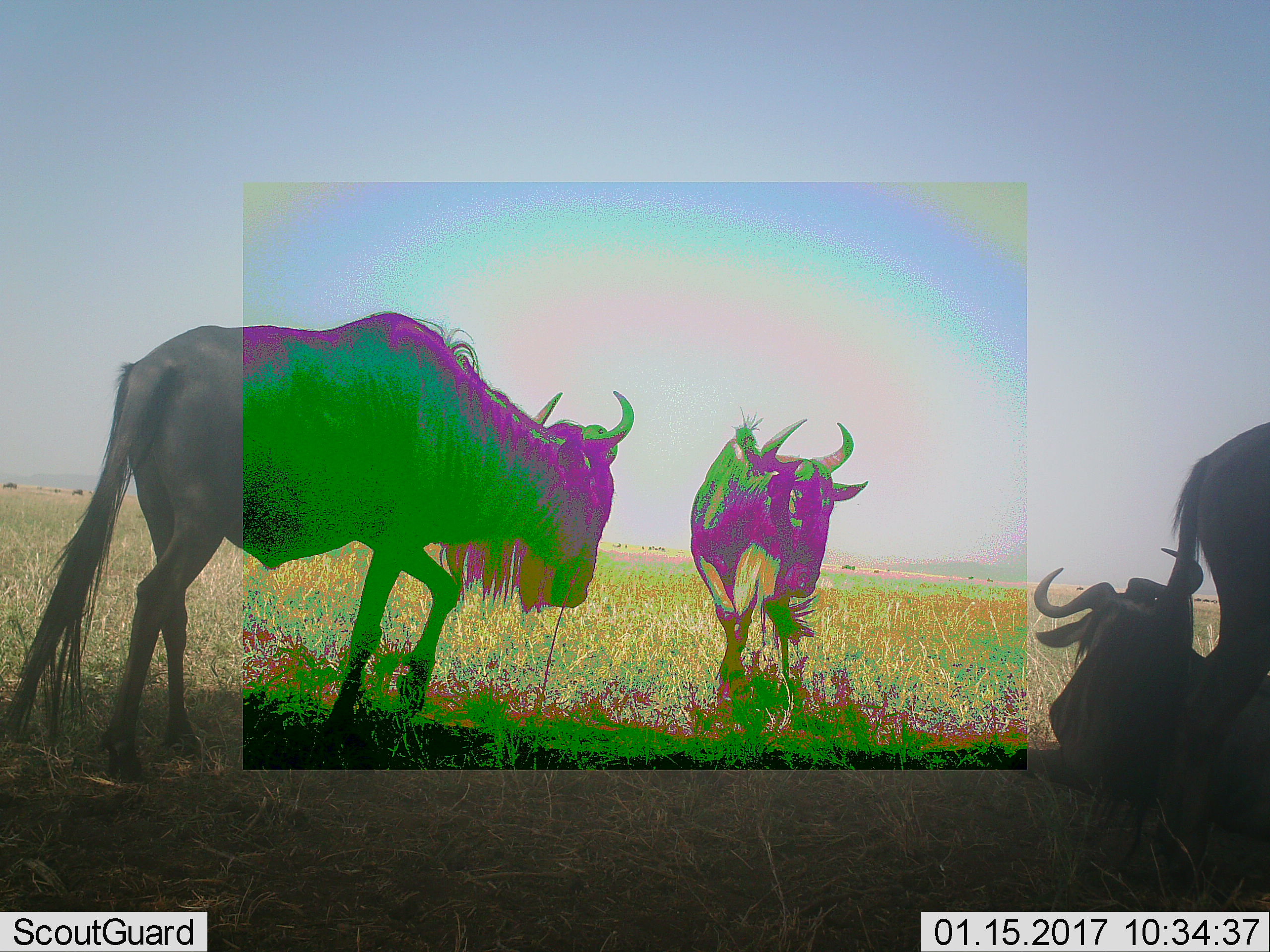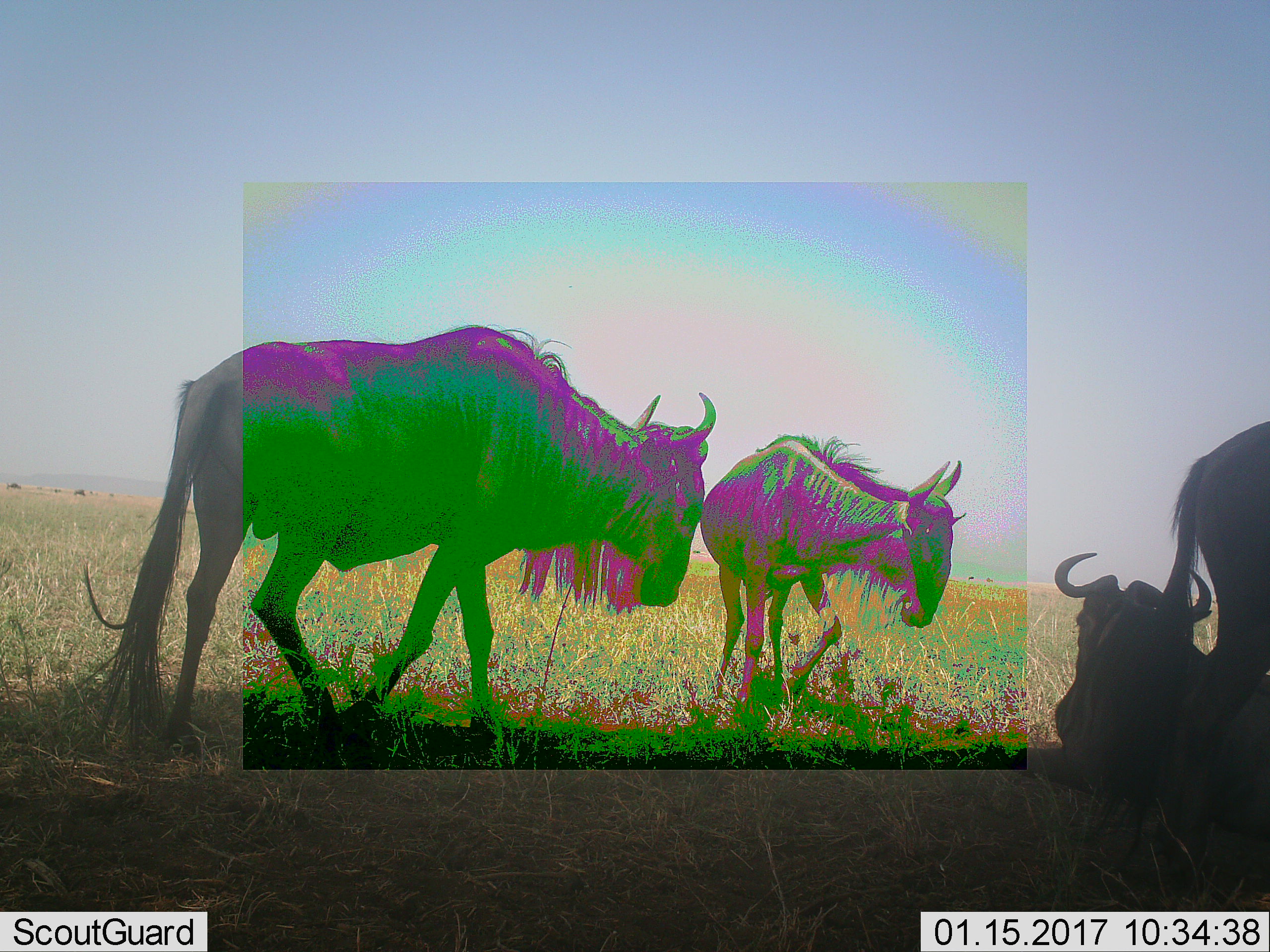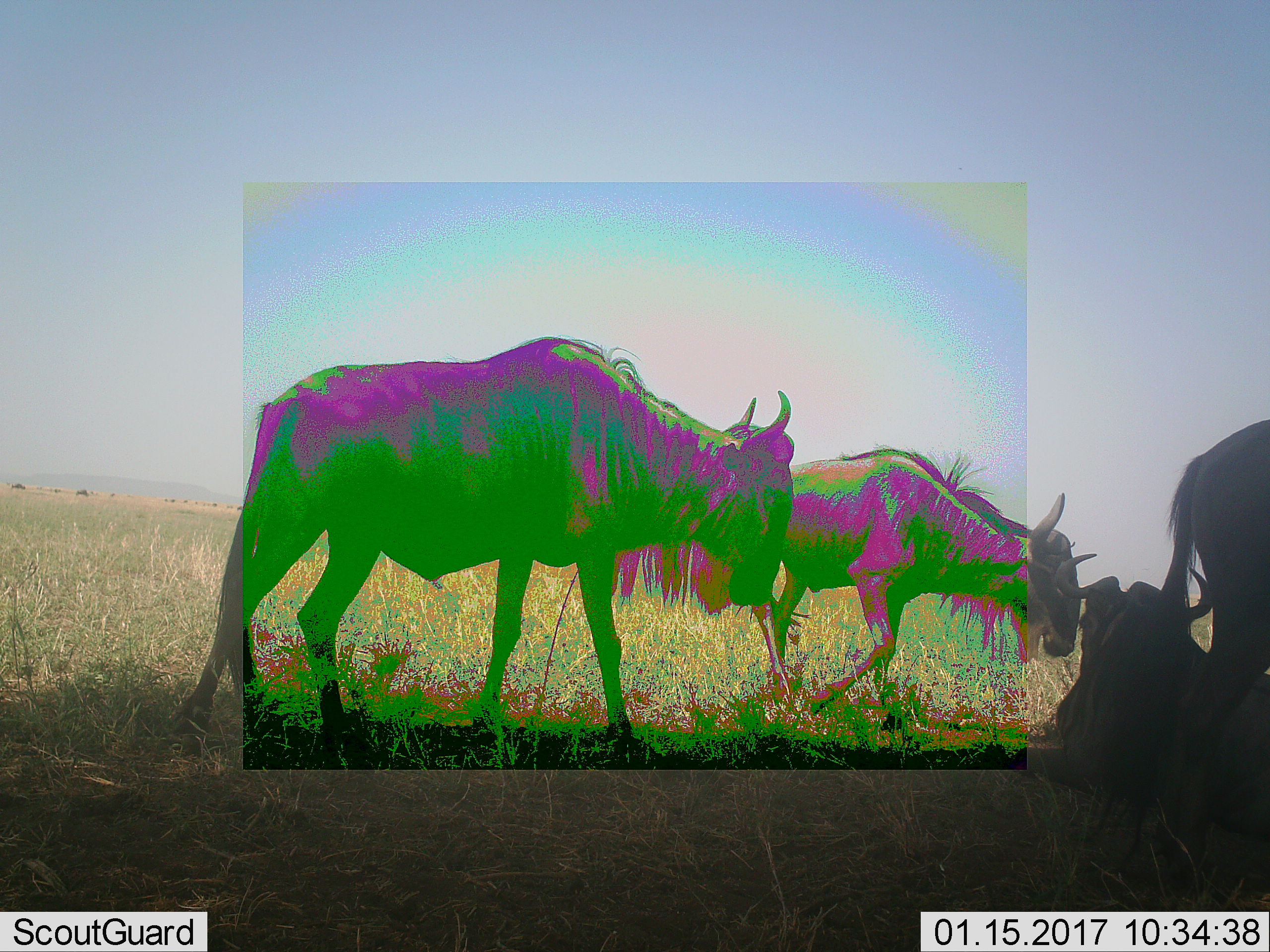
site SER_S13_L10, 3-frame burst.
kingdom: Animalia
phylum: Chordata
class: Mammalia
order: Artiodactyla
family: Bovidae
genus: Connochaetes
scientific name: Connochaetes taurinus taurinus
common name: blue wildebeest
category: wildebeestblue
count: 4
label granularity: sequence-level